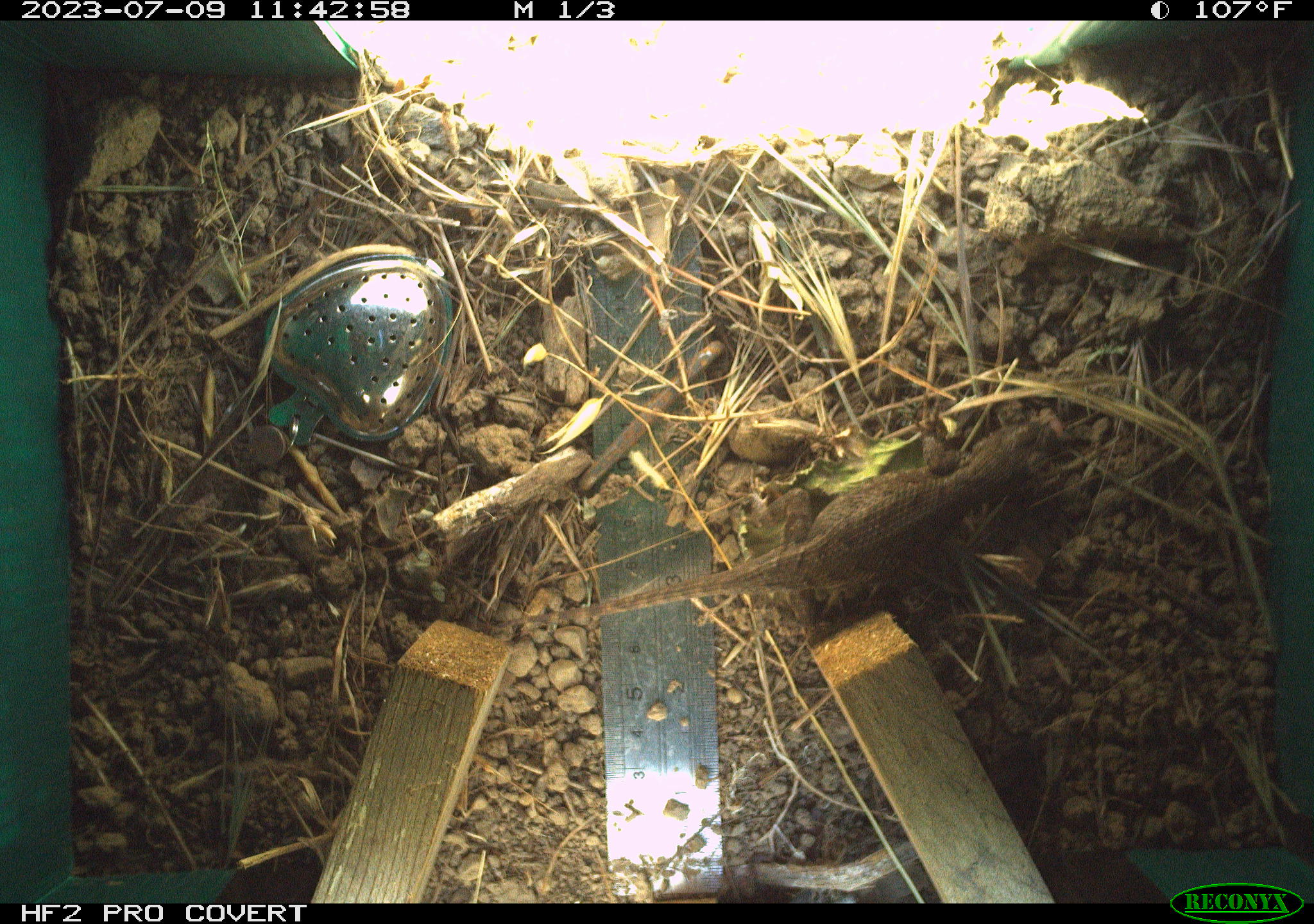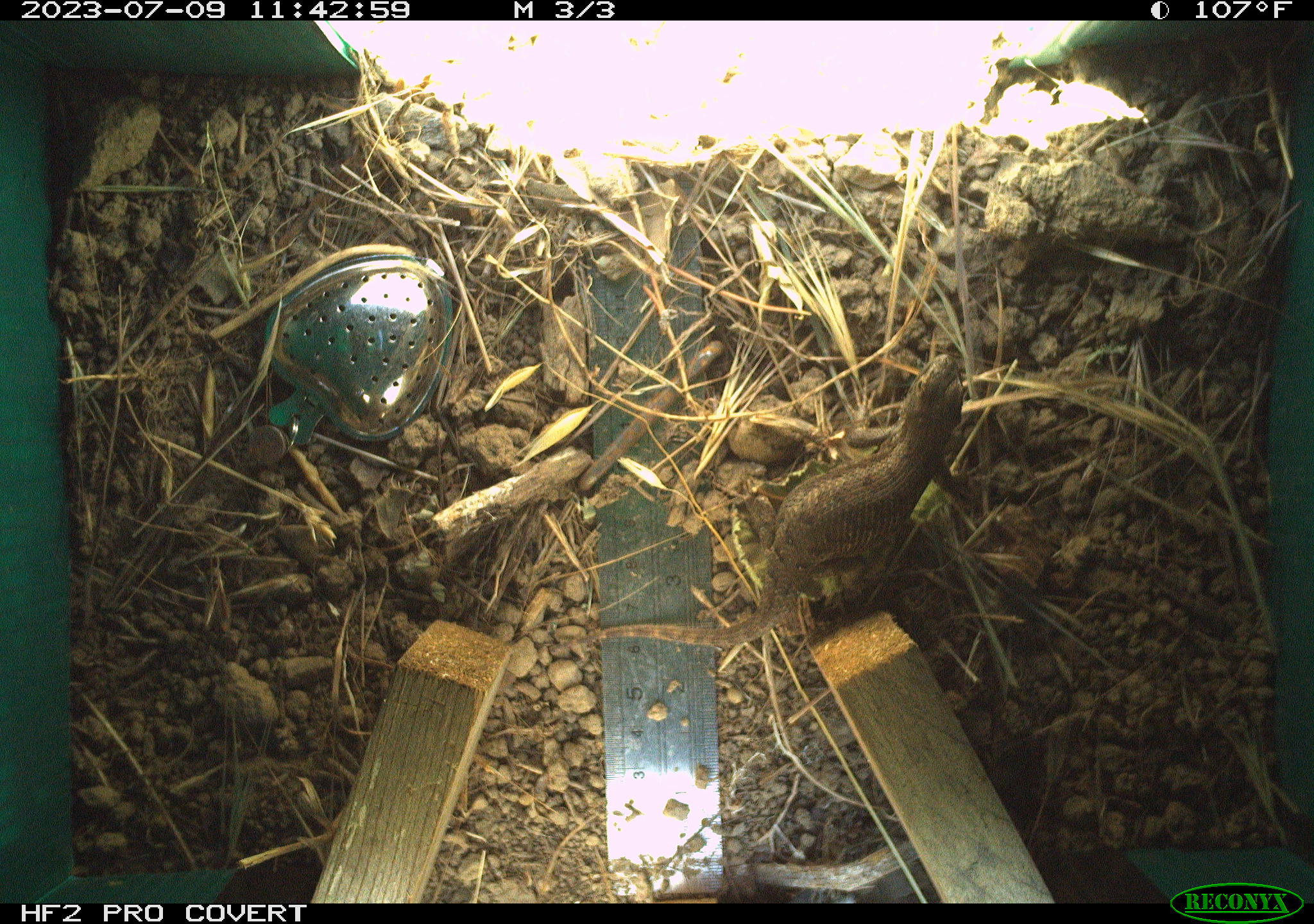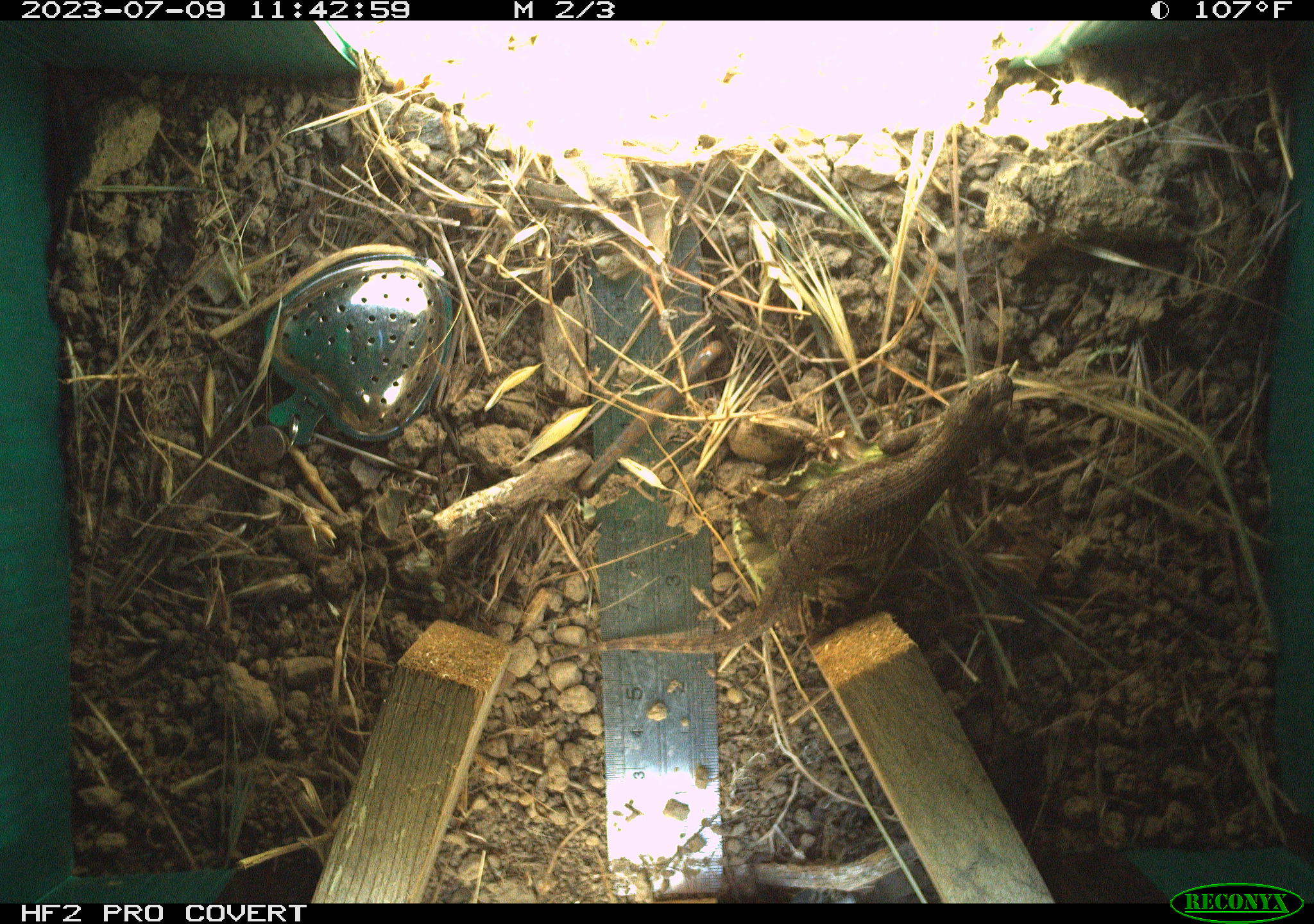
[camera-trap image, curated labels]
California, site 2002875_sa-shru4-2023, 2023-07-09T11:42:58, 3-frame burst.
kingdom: Animalia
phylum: Chordata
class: Reptilia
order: Squamata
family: Phrynosomatidae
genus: Sceloporus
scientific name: Sceloporus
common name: spiny lizards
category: sceloporus species